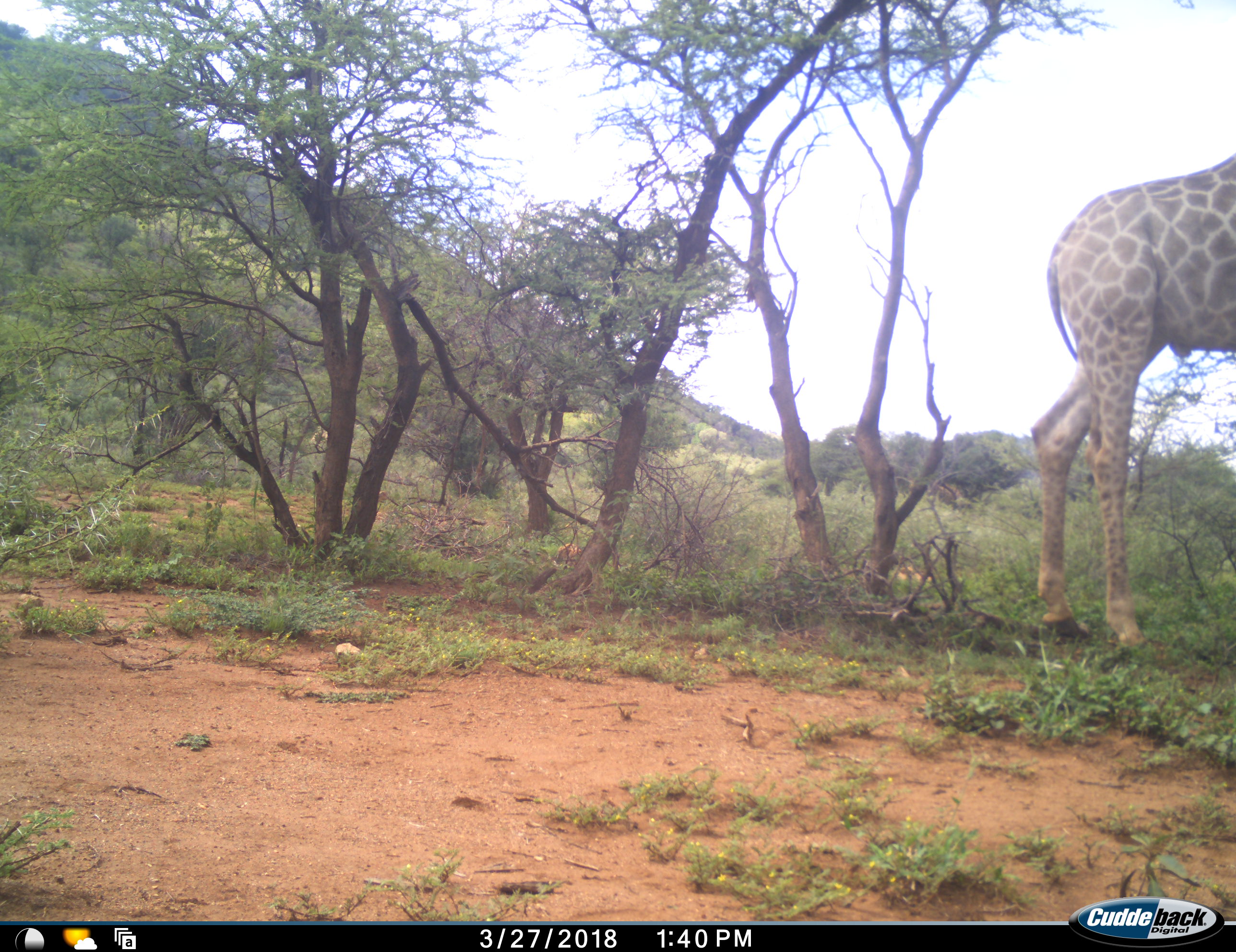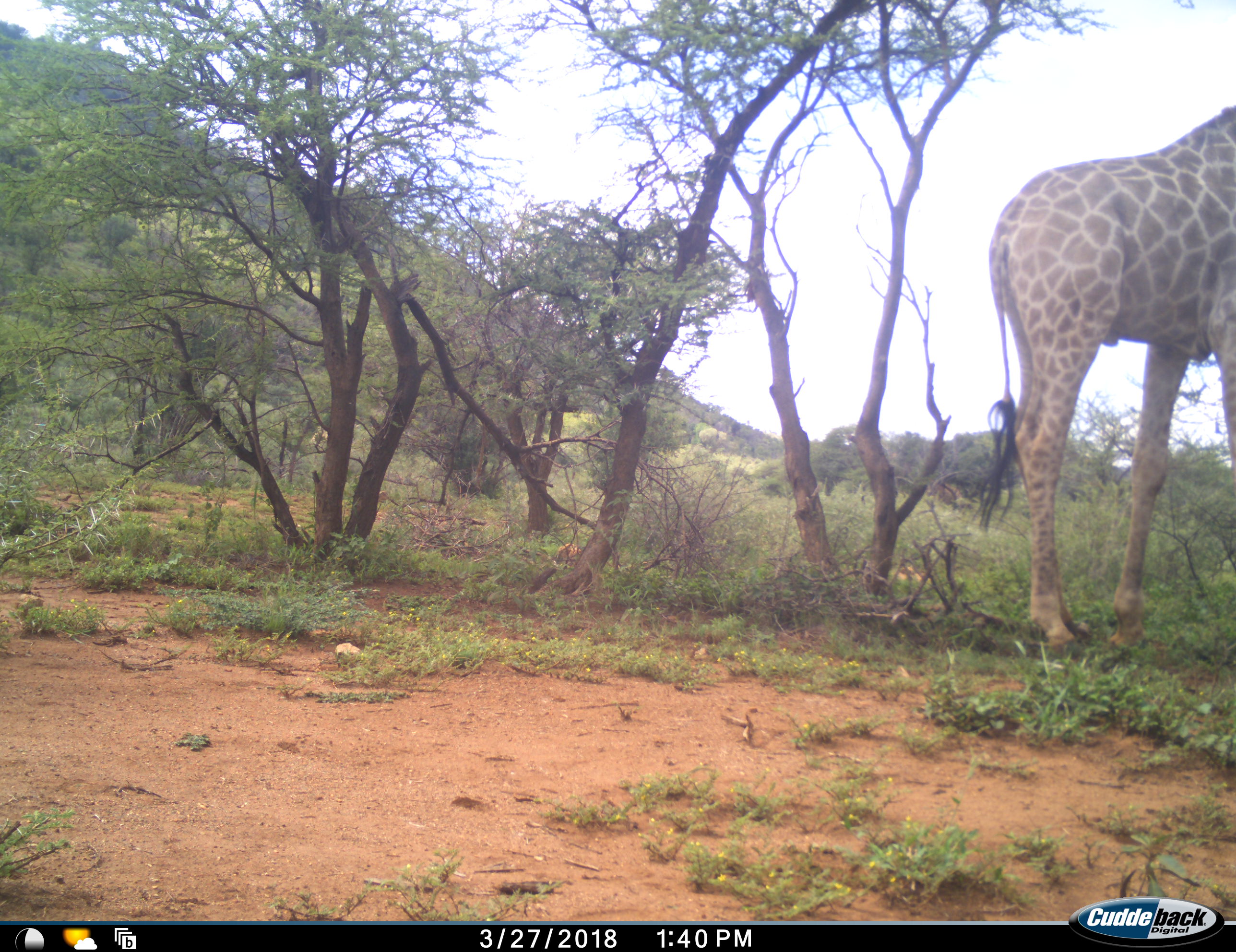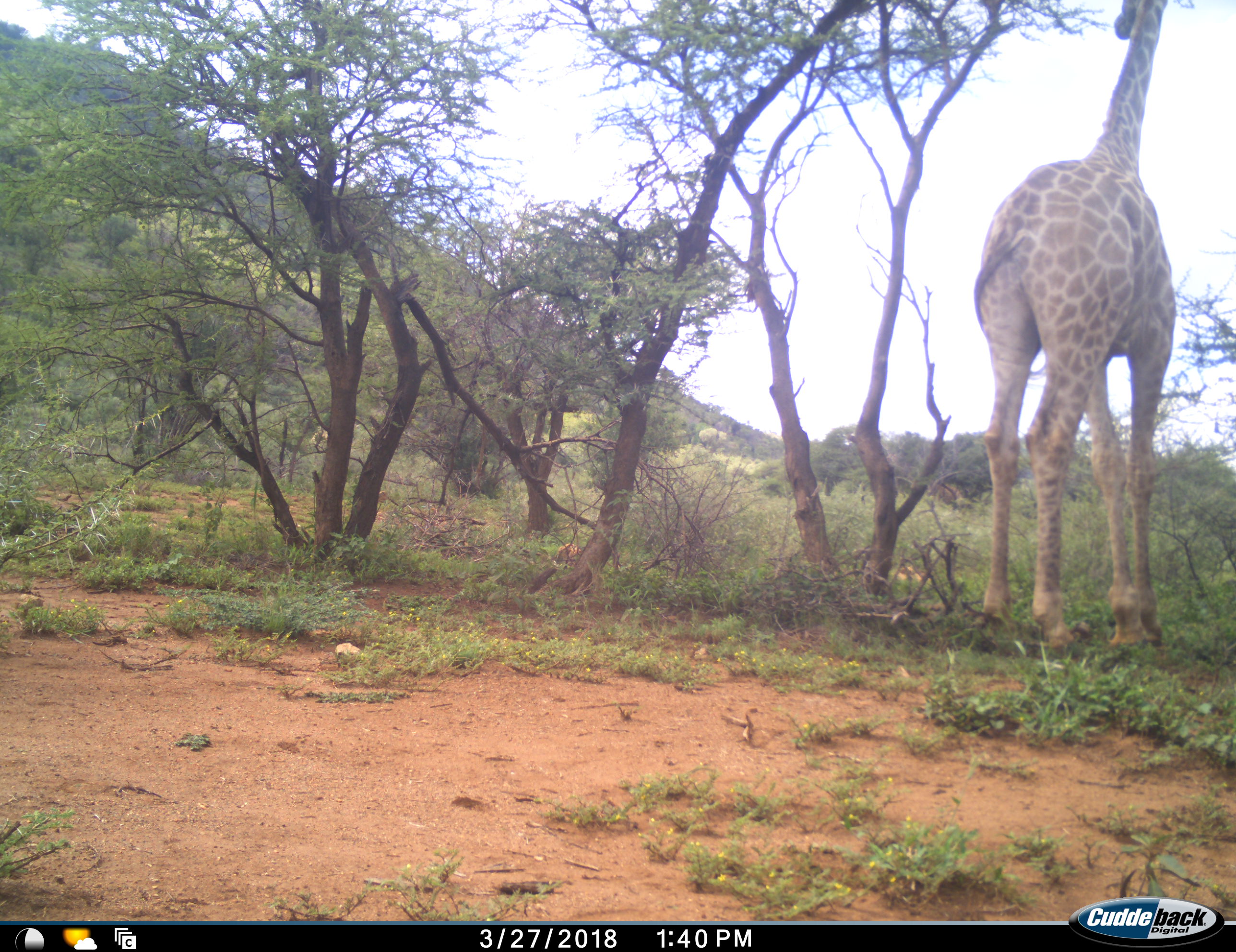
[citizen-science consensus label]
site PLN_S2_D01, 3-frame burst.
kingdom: Animalia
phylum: Chordata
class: Mammalia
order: Artiodactyla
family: Giraffidae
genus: Giraffa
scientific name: Giraffa camelopardalis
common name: giraffe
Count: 1.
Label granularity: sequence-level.